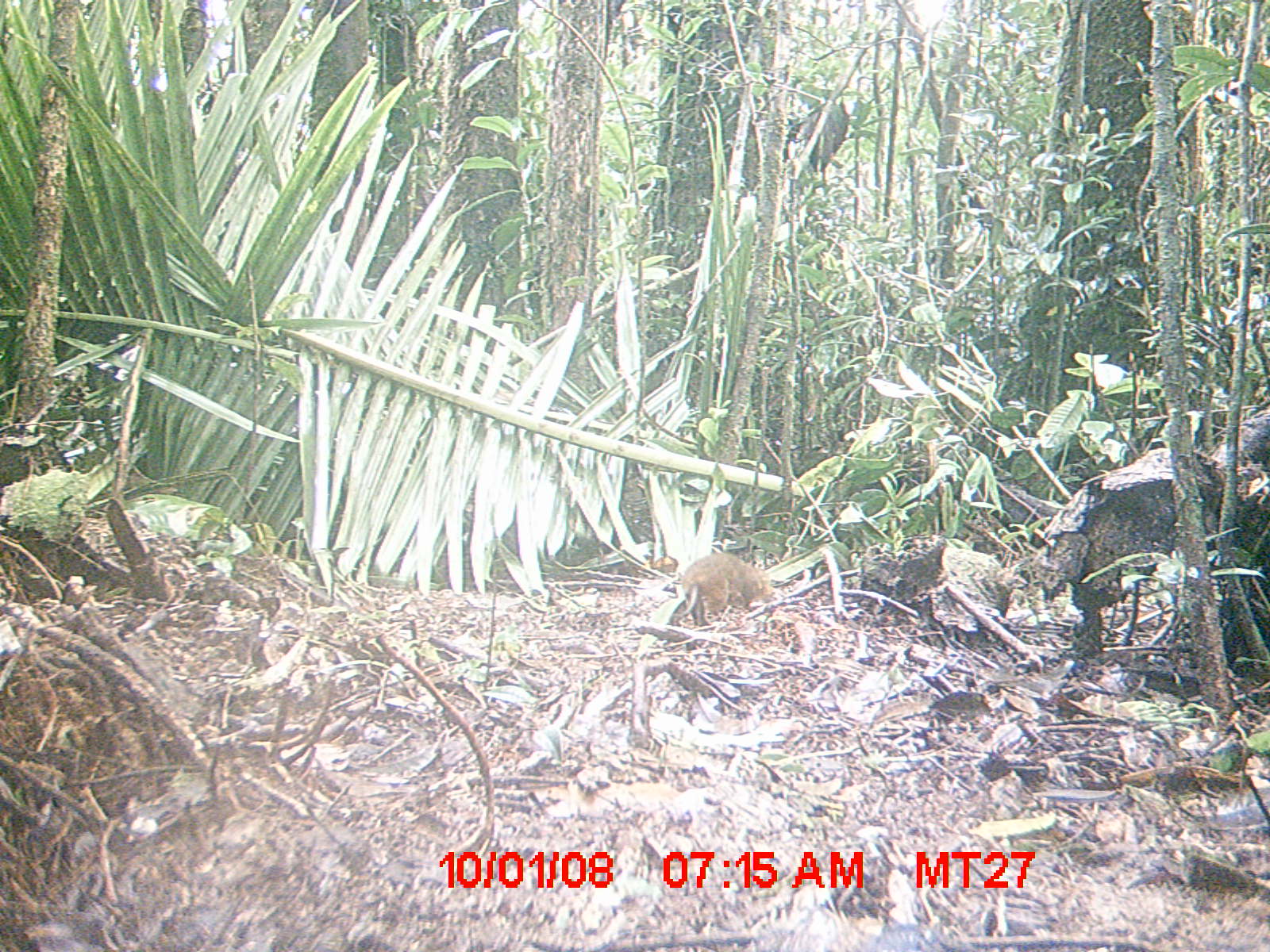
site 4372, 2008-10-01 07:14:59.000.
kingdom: Animalia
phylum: Chordata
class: Mammalia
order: Rodentia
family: Nesomyidae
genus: Nesomys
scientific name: Nesomys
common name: nesomys rodents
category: nesomys sp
Nesomys sp (nesomys rodents) (Nesomys), count 1.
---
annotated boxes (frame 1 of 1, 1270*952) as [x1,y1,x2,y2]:
nesomys sp: [672,550,775,629]